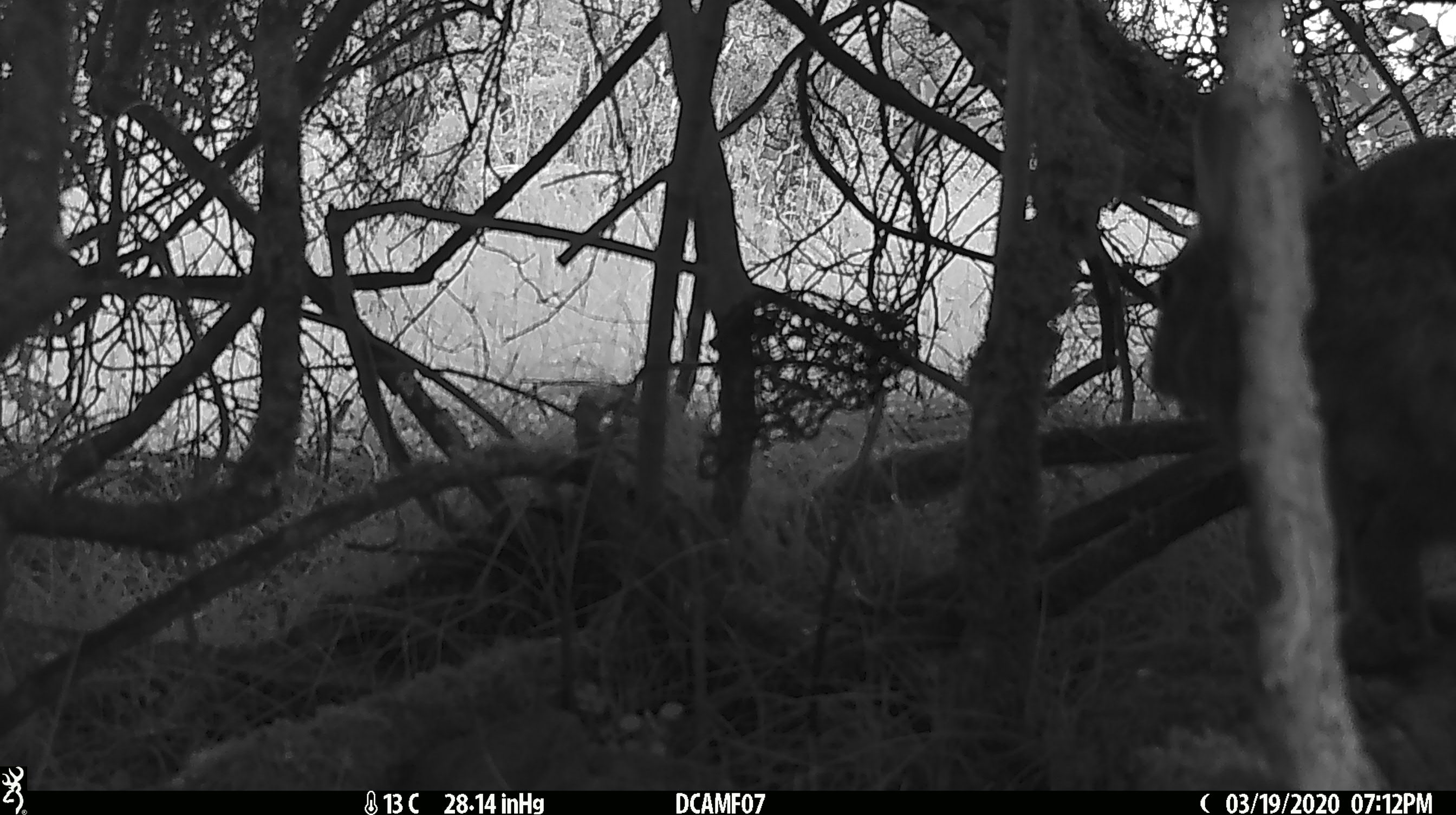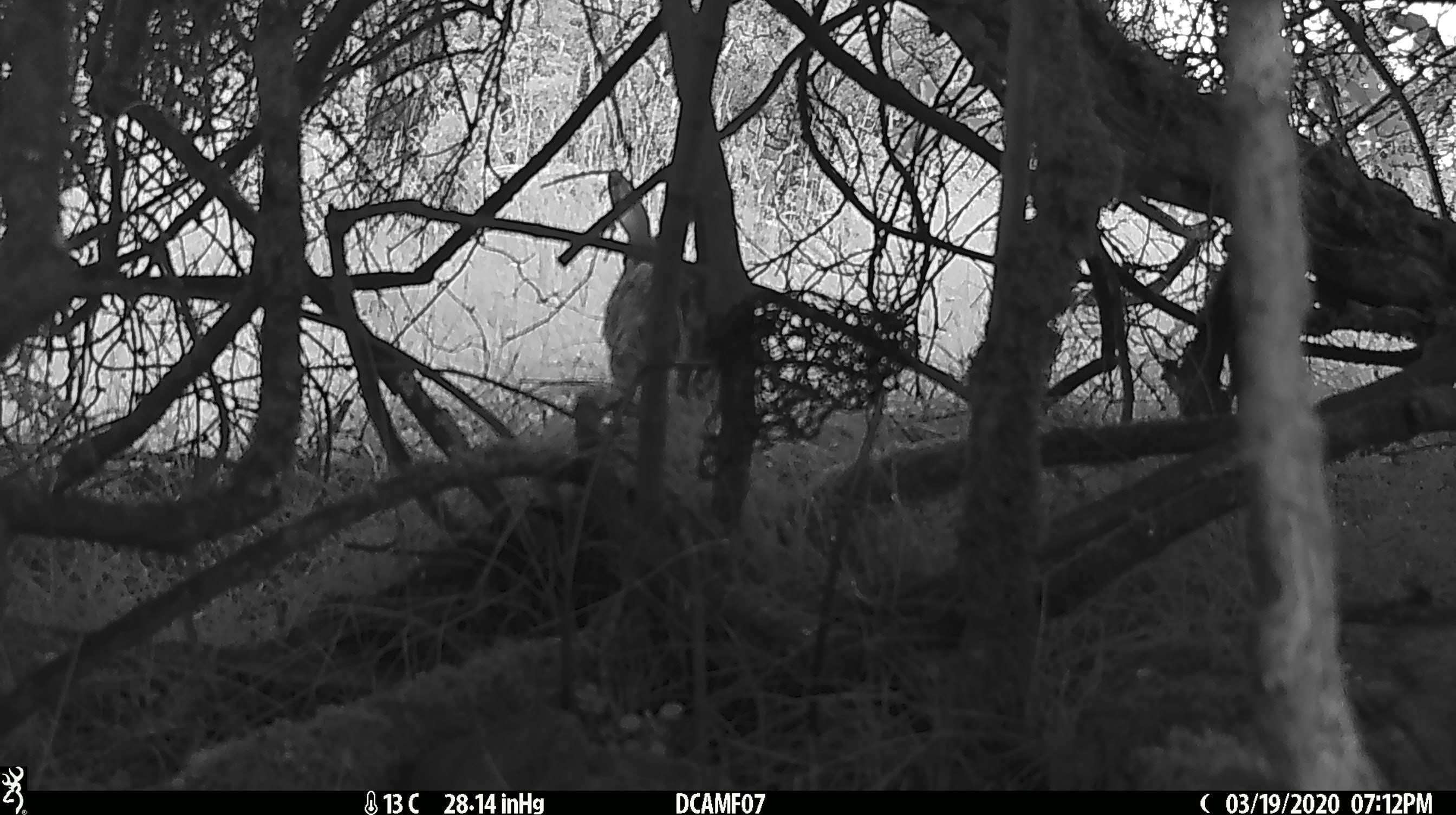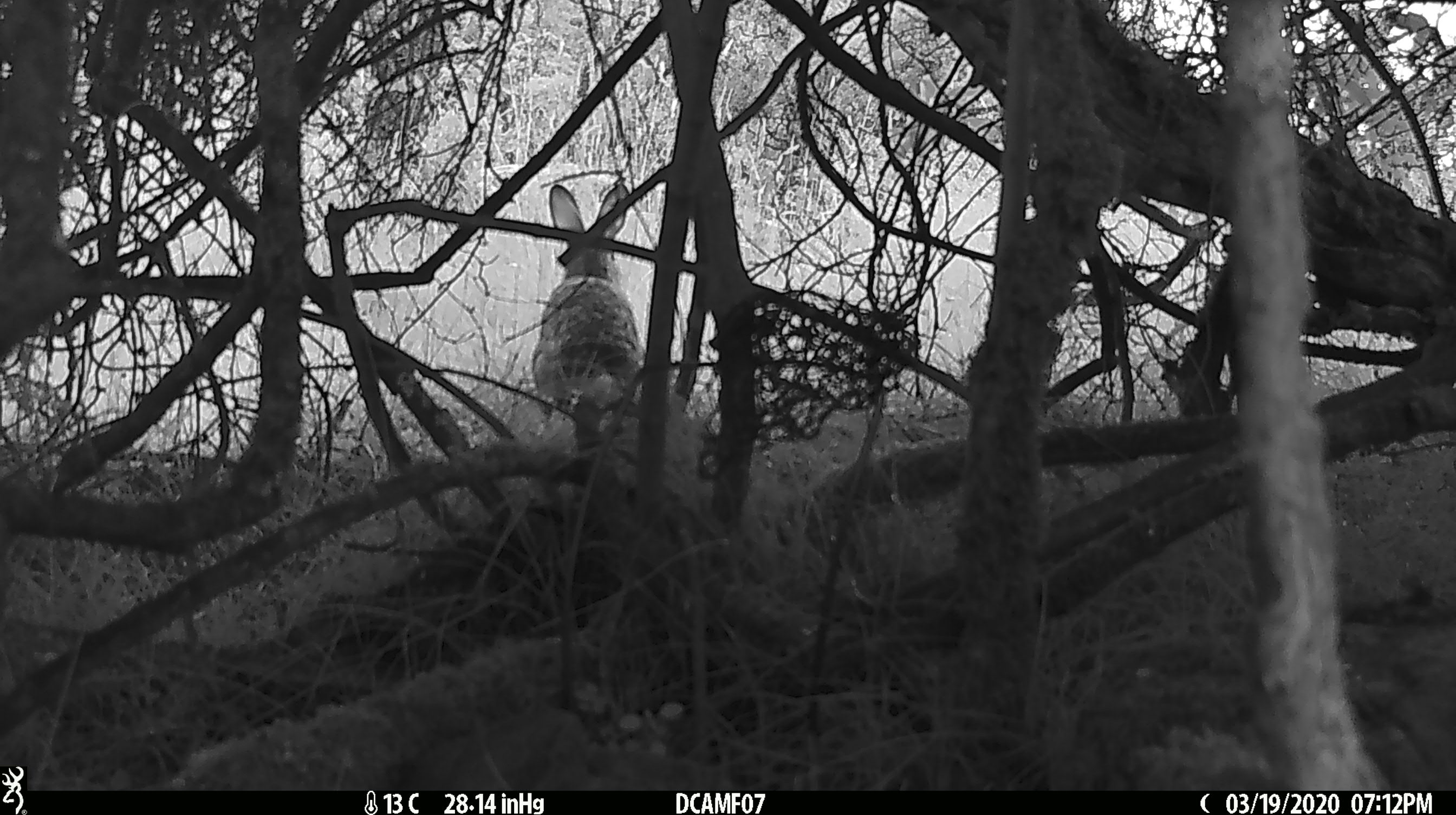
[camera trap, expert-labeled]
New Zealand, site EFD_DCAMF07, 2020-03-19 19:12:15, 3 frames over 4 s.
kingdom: Animalia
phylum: Chordata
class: Mammalia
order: Lagomorpha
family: Leporidae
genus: Oryctolagus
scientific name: Oryctolagus cuniculus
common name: european rabbit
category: rabbit